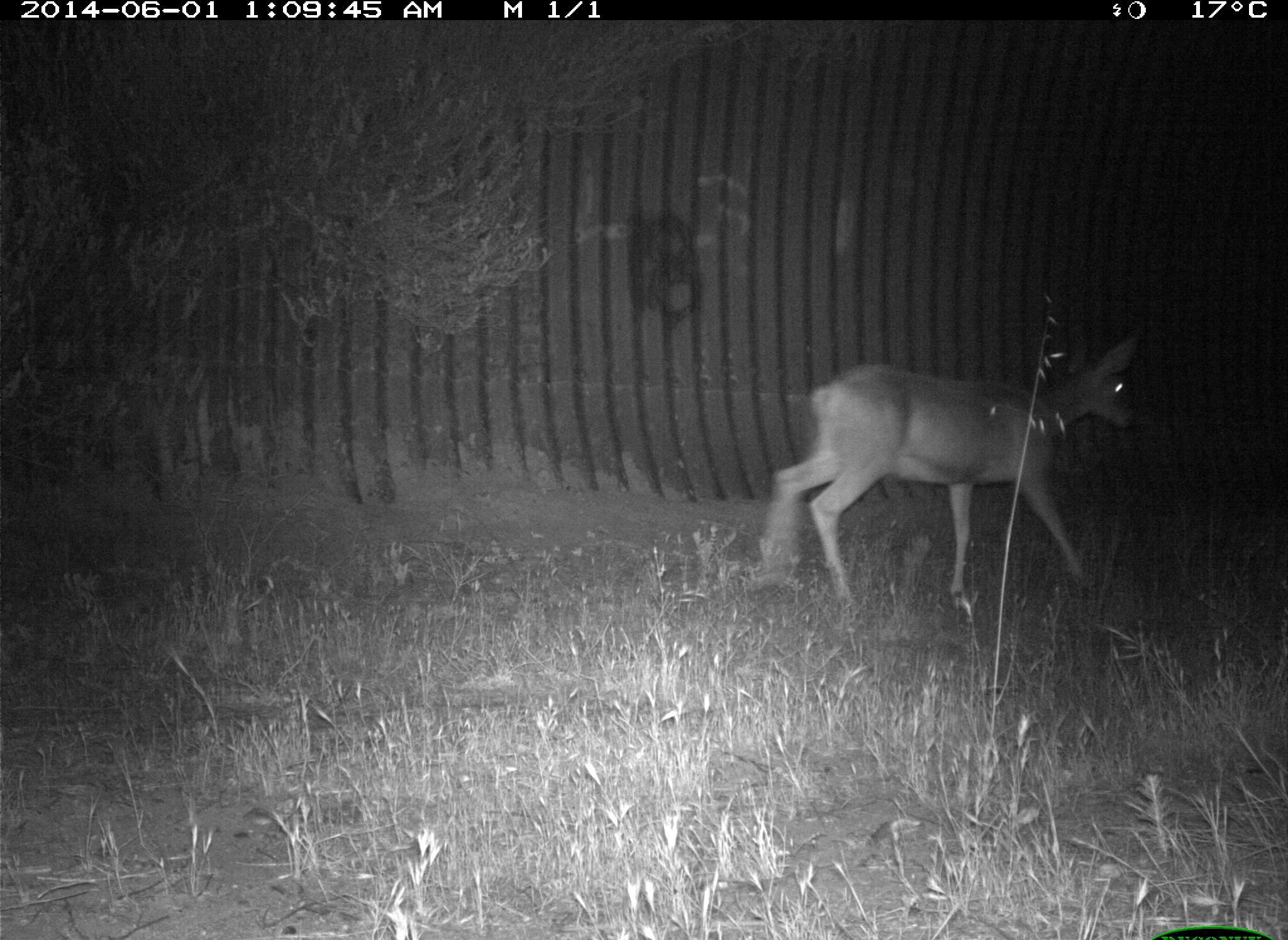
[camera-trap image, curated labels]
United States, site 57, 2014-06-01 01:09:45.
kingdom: Animalia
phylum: Chordata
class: Mammalia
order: Artiodactyla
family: Cervidae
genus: Odocoileus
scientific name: Odocoileus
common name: deer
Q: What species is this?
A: Deer (Odocoileus).